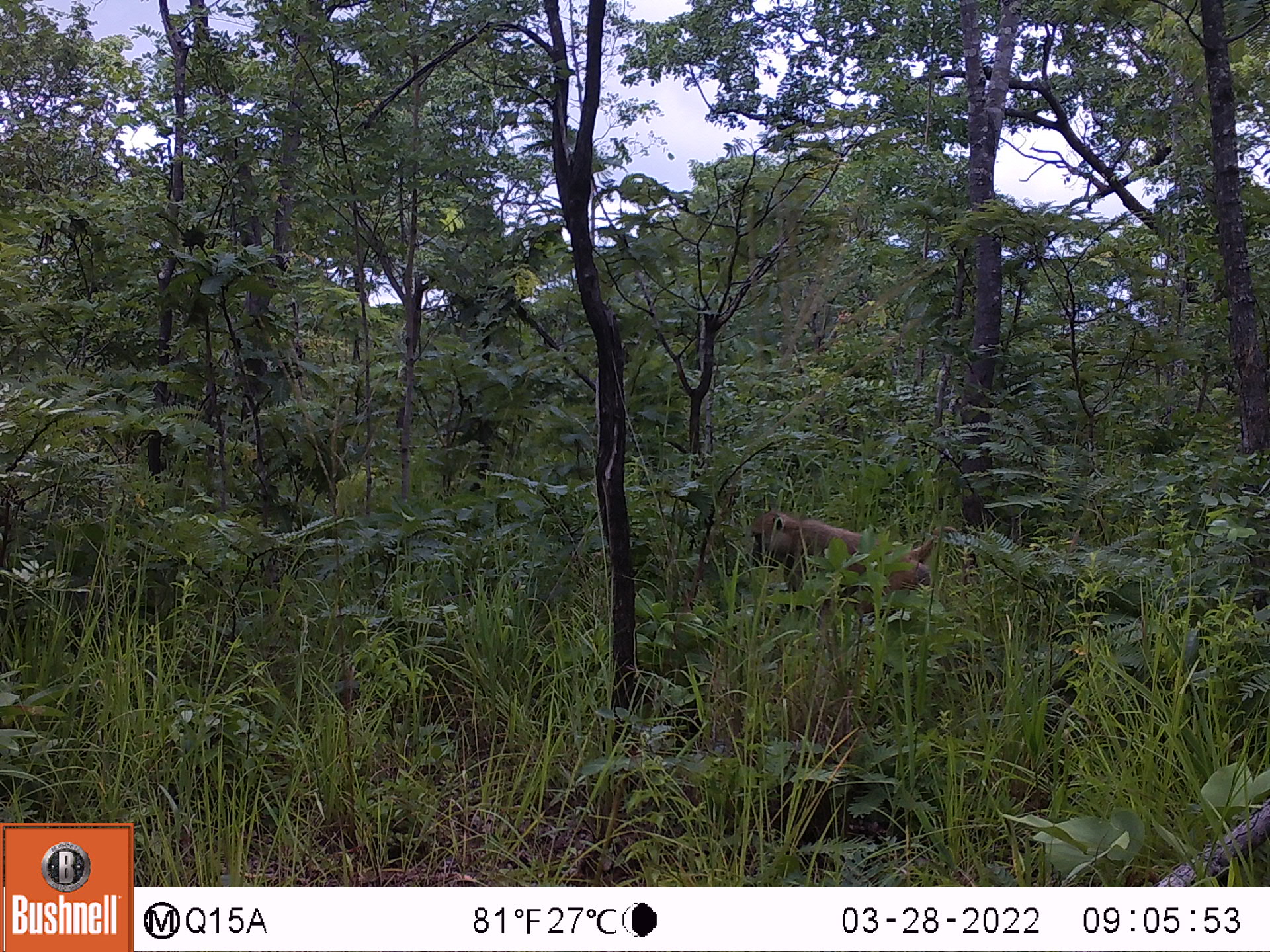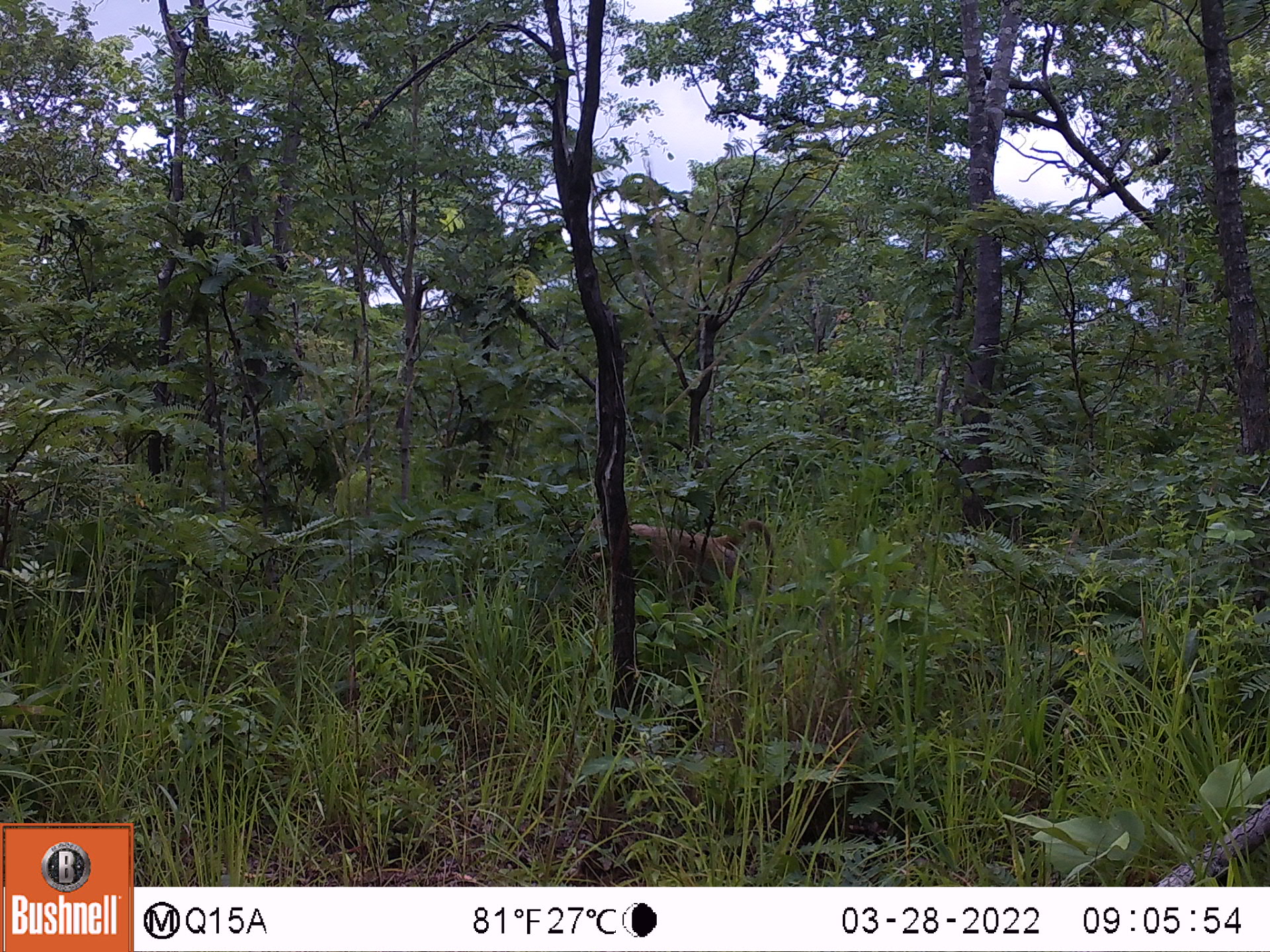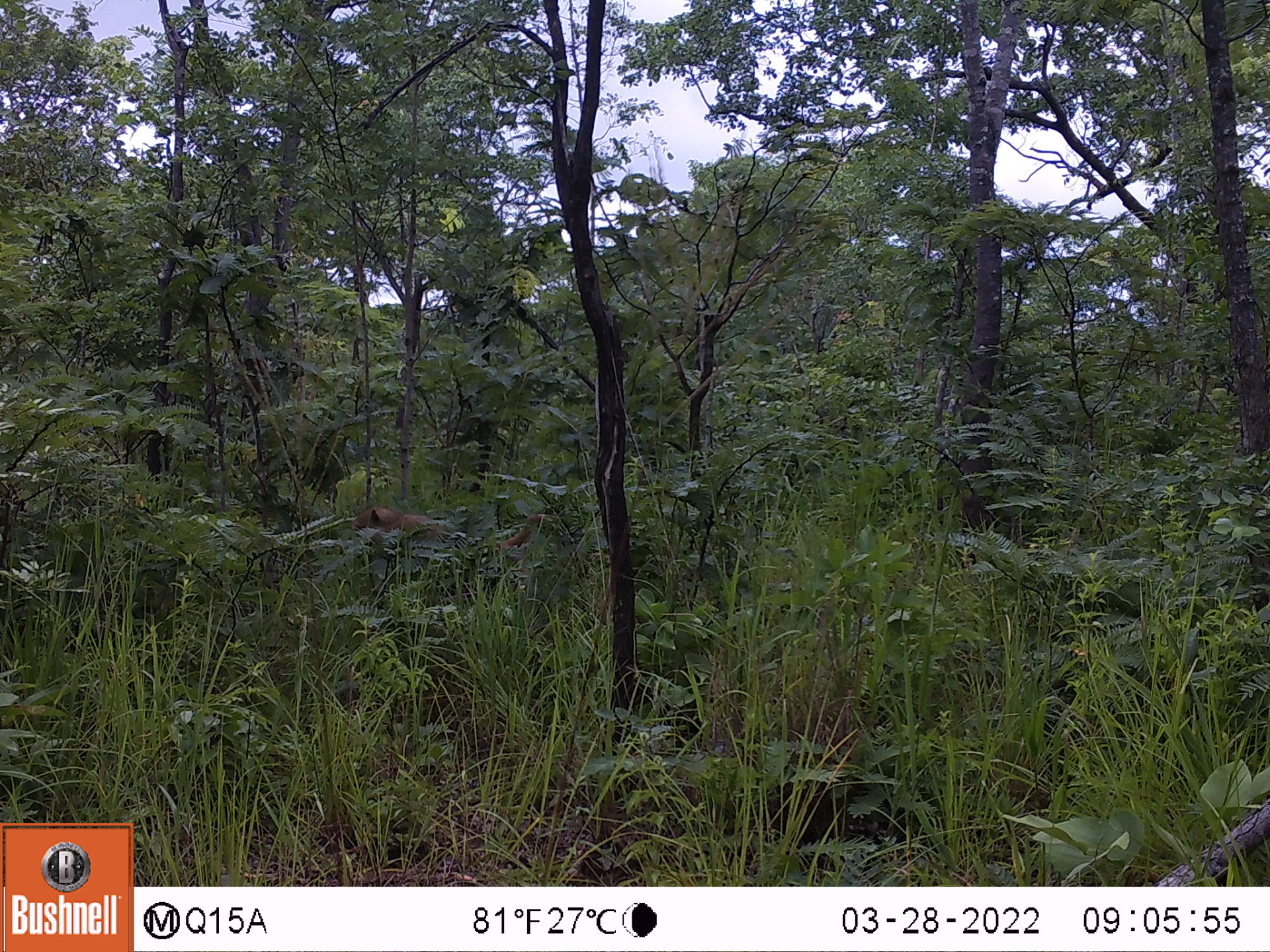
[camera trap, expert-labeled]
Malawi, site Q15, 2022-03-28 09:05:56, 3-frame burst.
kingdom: Animalia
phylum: Chordata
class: Mammalia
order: Primates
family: Cercopithecidae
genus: Papio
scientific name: Papio cynocephalus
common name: yellow baboon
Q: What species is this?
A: Yellow baboon (Papio cynocephalus).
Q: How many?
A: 1.